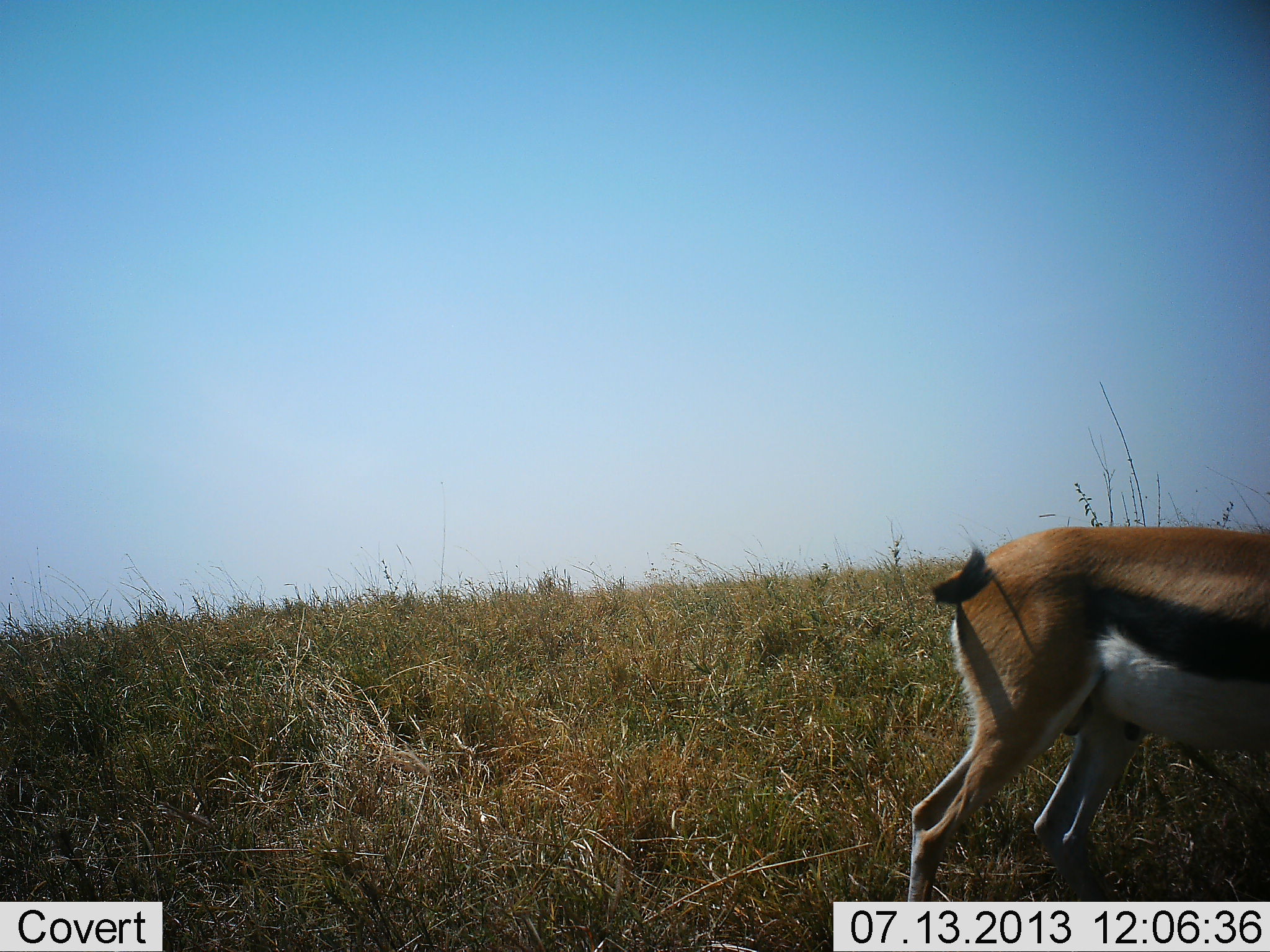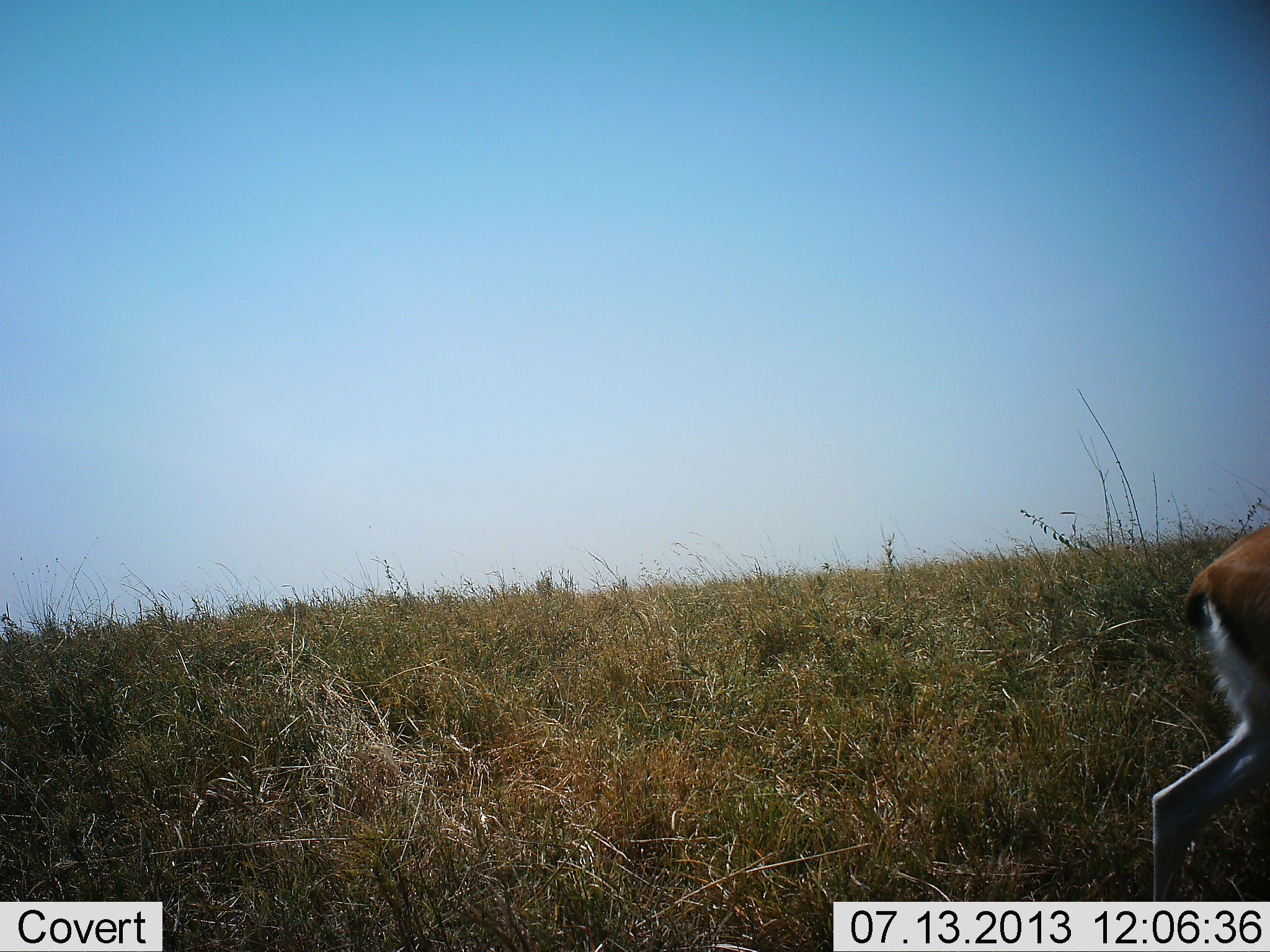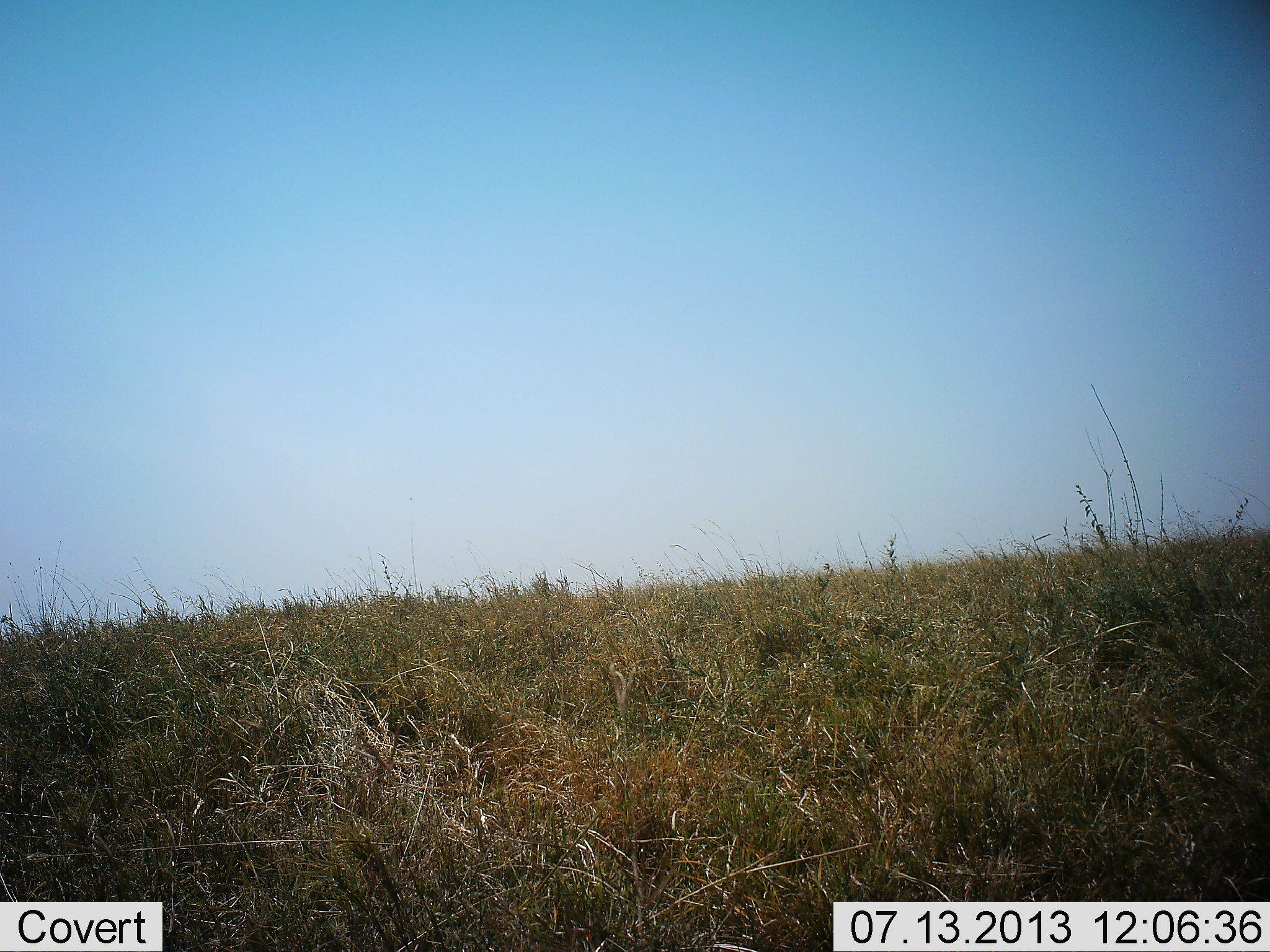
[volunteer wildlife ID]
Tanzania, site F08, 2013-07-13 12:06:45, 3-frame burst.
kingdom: Animalia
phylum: Chordata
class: Mammalia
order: Artiodactyla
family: Bovidae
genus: Eudorcas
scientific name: Eudorcas thomsonii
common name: thomson's gazelle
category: gazellethomsons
Gazellethomsons (thomson's gazelle) (Eudorcas thomsonii), count 1. Behavior (volunteer vote fractions): standing 12%, resting 6%, moving 94%, interacting 0%. Young present (vote fraction): 6%. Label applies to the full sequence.